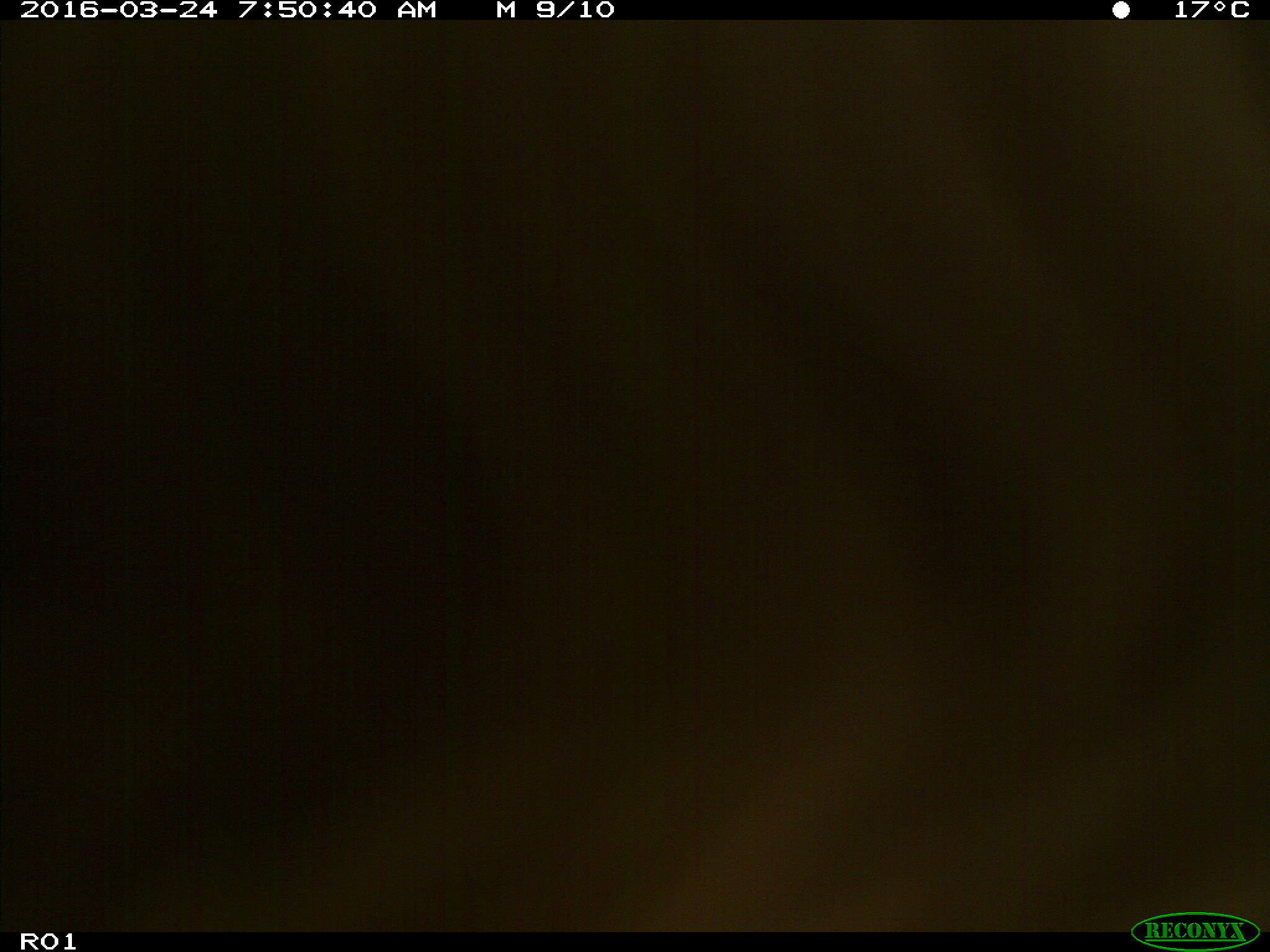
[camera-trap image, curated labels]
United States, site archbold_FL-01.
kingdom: Animalia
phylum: Chordata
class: Mammalia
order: Artiodactyla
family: Bovidae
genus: Bos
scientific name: Bos taurus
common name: domestic cow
Bos taurus (domestic cow).